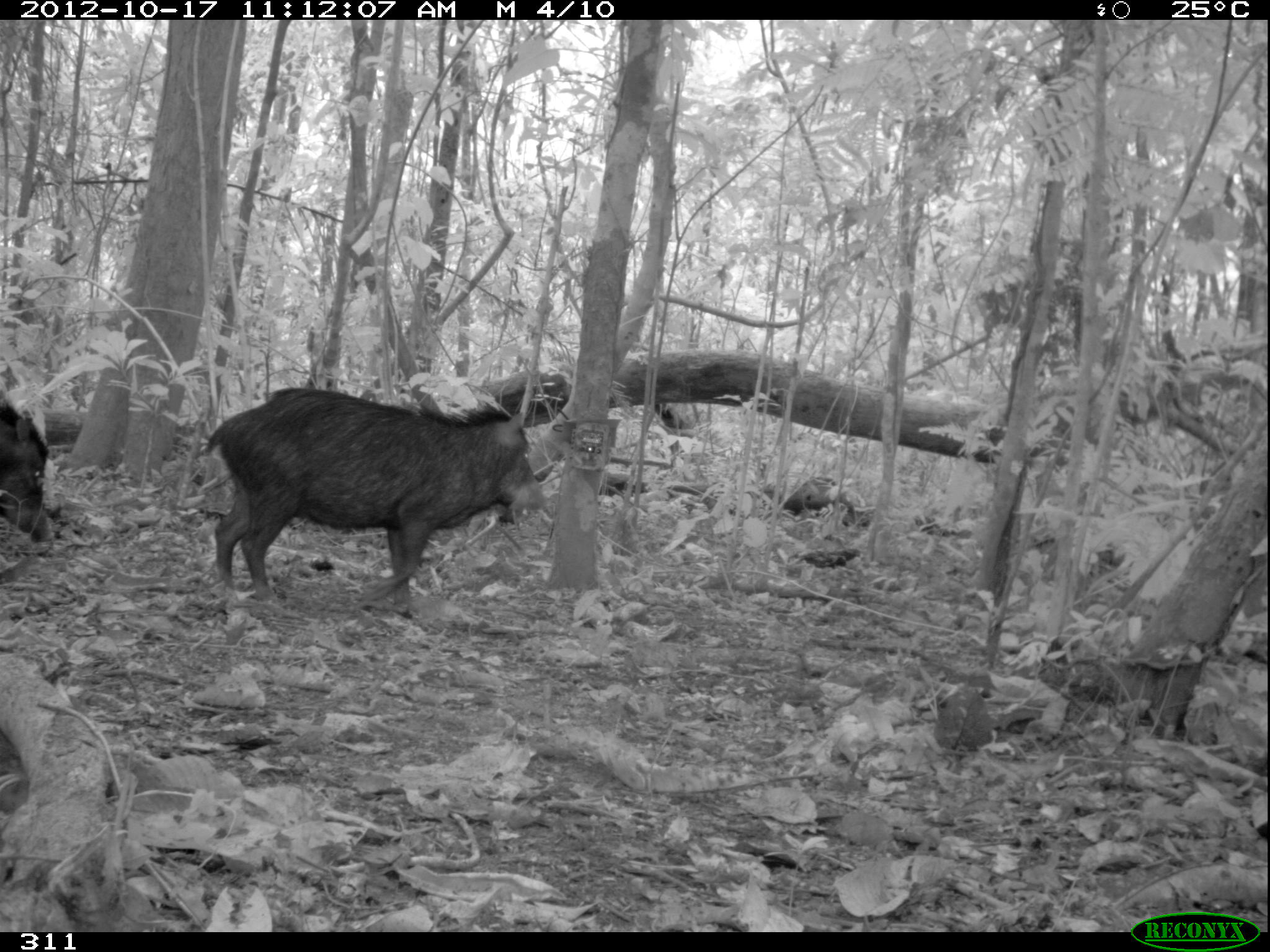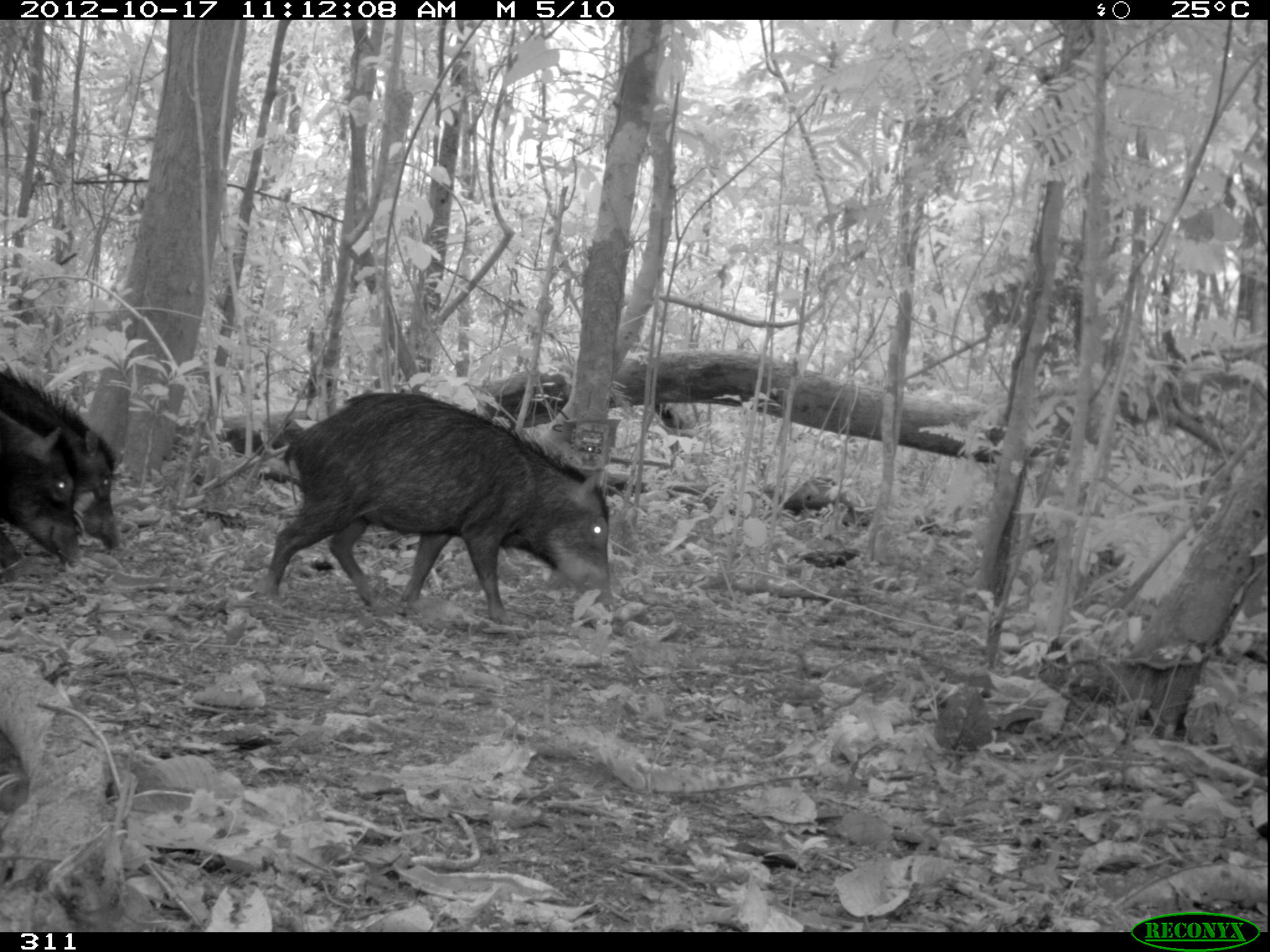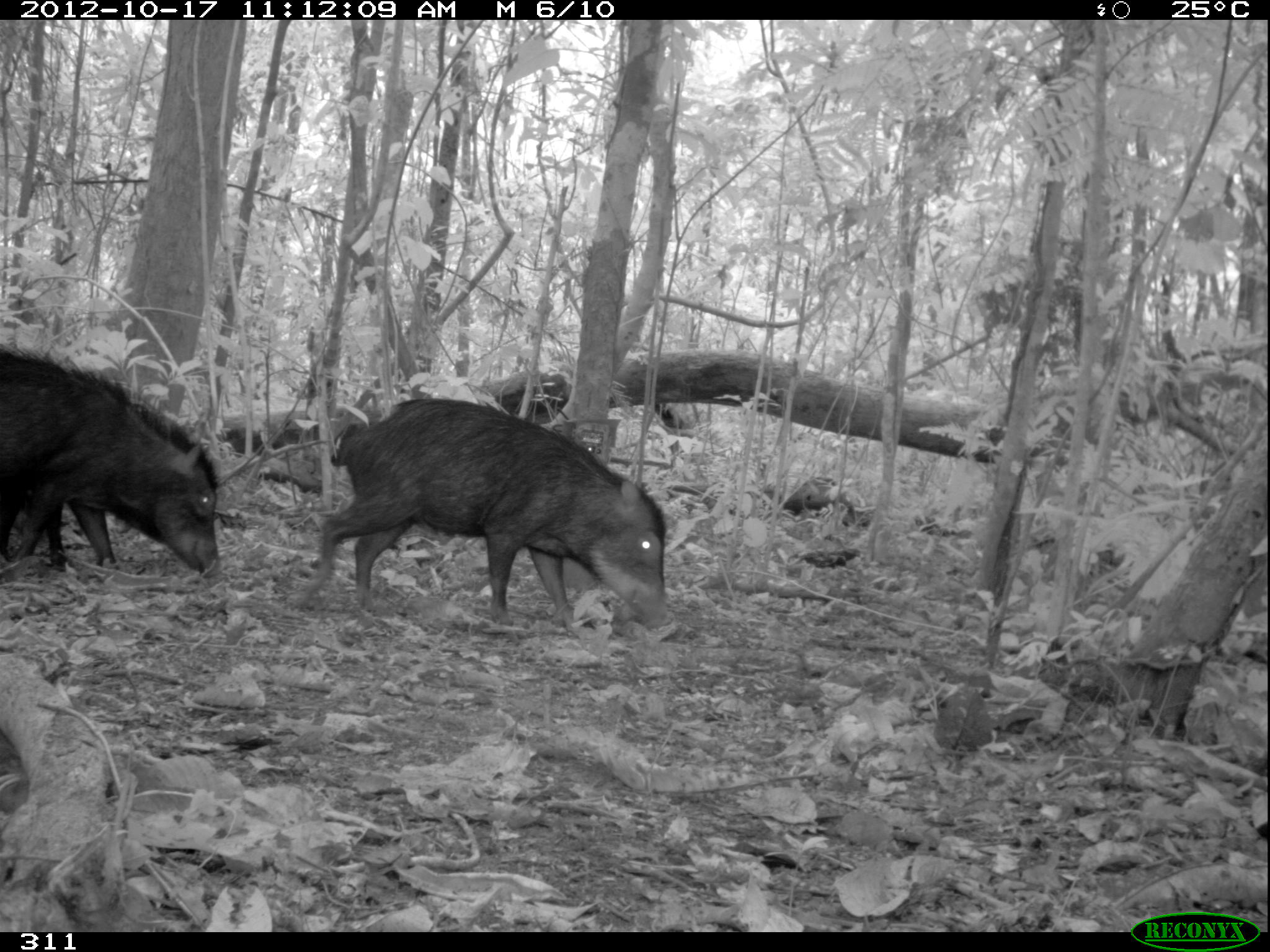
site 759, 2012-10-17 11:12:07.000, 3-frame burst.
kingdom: Animalia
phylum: Chordata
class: Mammalia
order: Artiodactyla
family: Tayassuidae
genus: Tayassu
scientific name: Tayassu pecari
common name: white-lipped peccary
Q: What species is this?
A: Tayassu pecari (white-lipped peccary).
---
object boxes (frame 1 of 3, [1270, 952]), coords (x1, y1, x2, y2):
tayassu pecari: (203, 385, 550, 616); (0, 403, 56, 544)